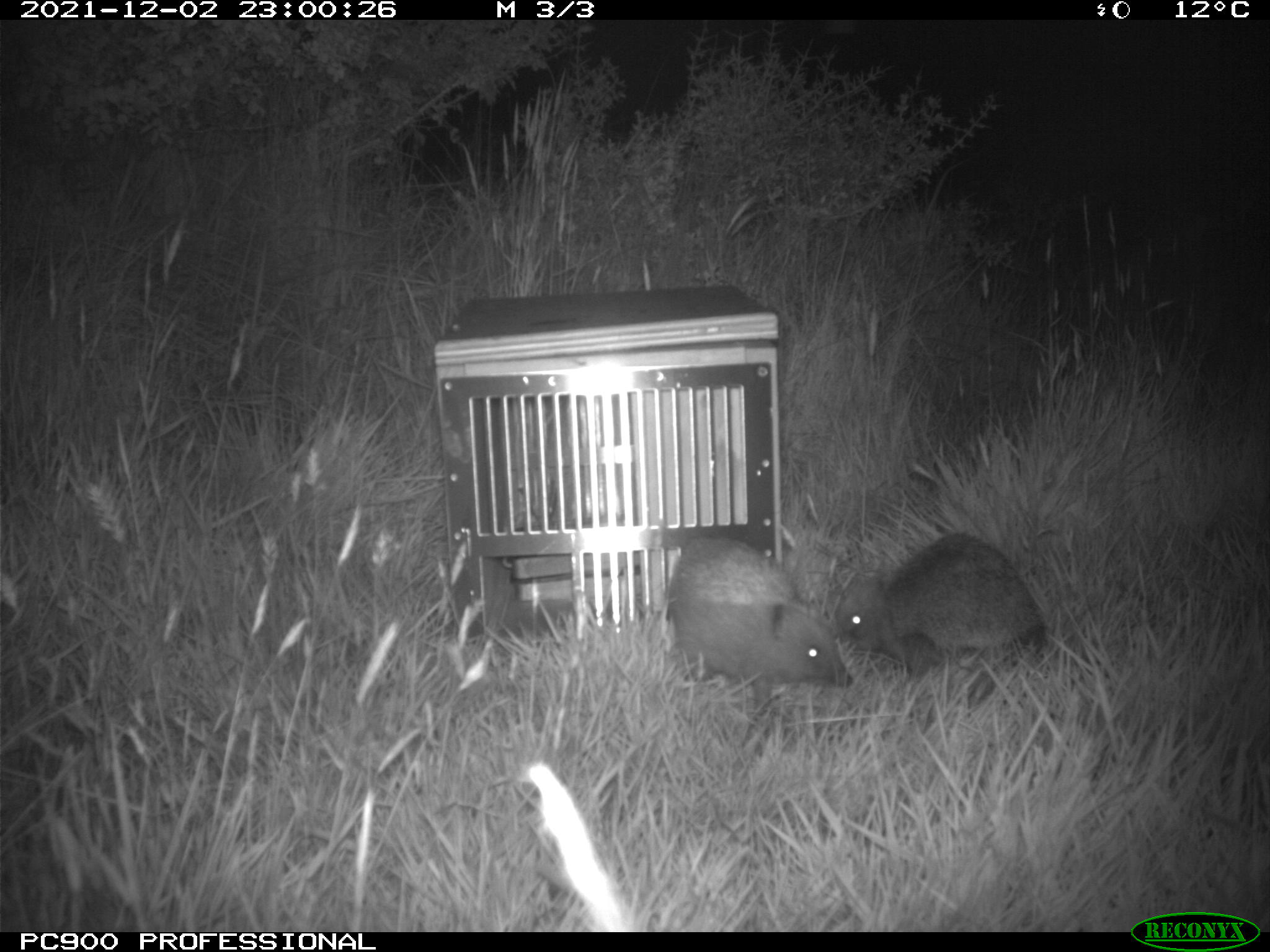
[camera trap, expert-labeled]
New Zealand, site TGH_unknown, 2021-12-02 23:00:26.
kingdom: Animalia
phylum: Chordata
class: Mammalia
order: Eulipotyphla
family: Erinaceidae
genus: Erinaceus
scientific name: Erinaceus europaeus europaeus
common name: european hedgehog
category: hedgehog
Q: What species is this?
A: Hedgehog (european hedgehog) (Erinaceus europaeus europaeus).